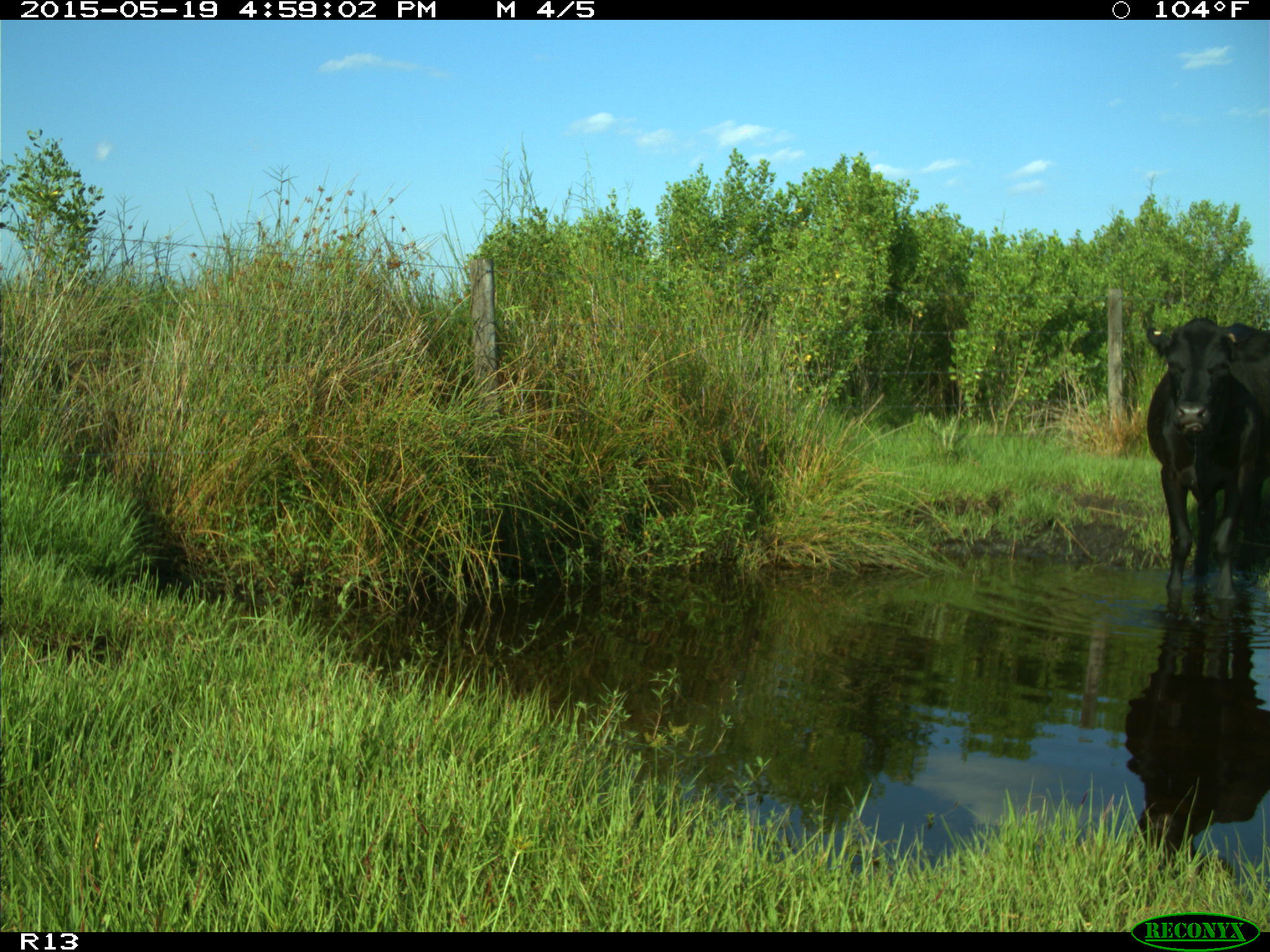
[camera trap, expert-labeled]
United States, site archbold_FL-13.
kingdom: Animalia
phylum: Chordata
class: Mammalia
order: Artiodactyla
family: Bovidae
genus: Bos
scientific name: Bos taurus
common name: domestic cow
Bos taurus (domestic cow).